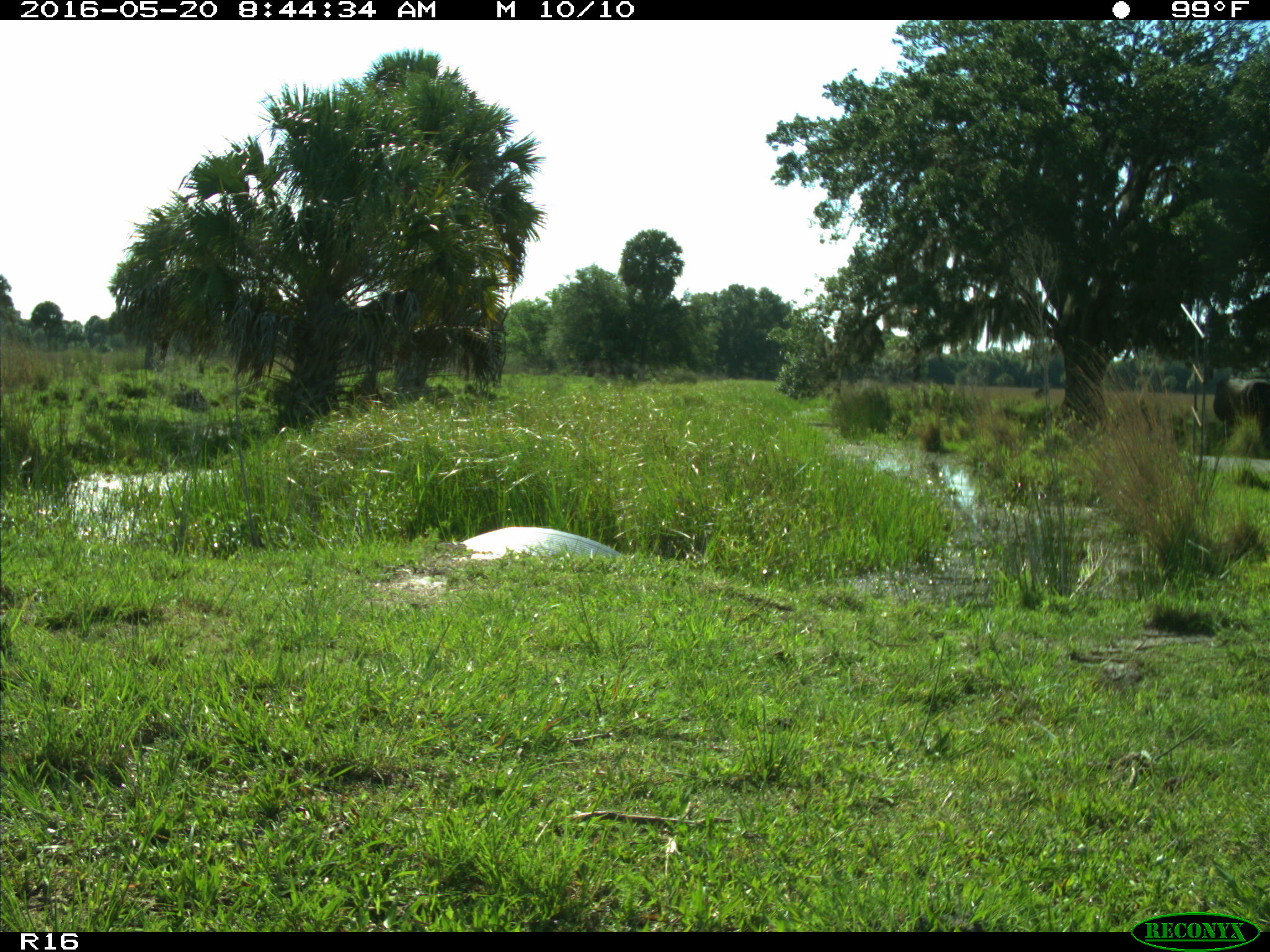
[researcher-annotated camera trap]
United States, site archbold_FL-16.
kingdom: Animalia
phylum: Chordata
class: Mammalia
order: Artiodactyla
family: Bovidae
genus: Bos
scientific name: Bos taurus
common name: domestic cow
Bos taurus (domestic cow).